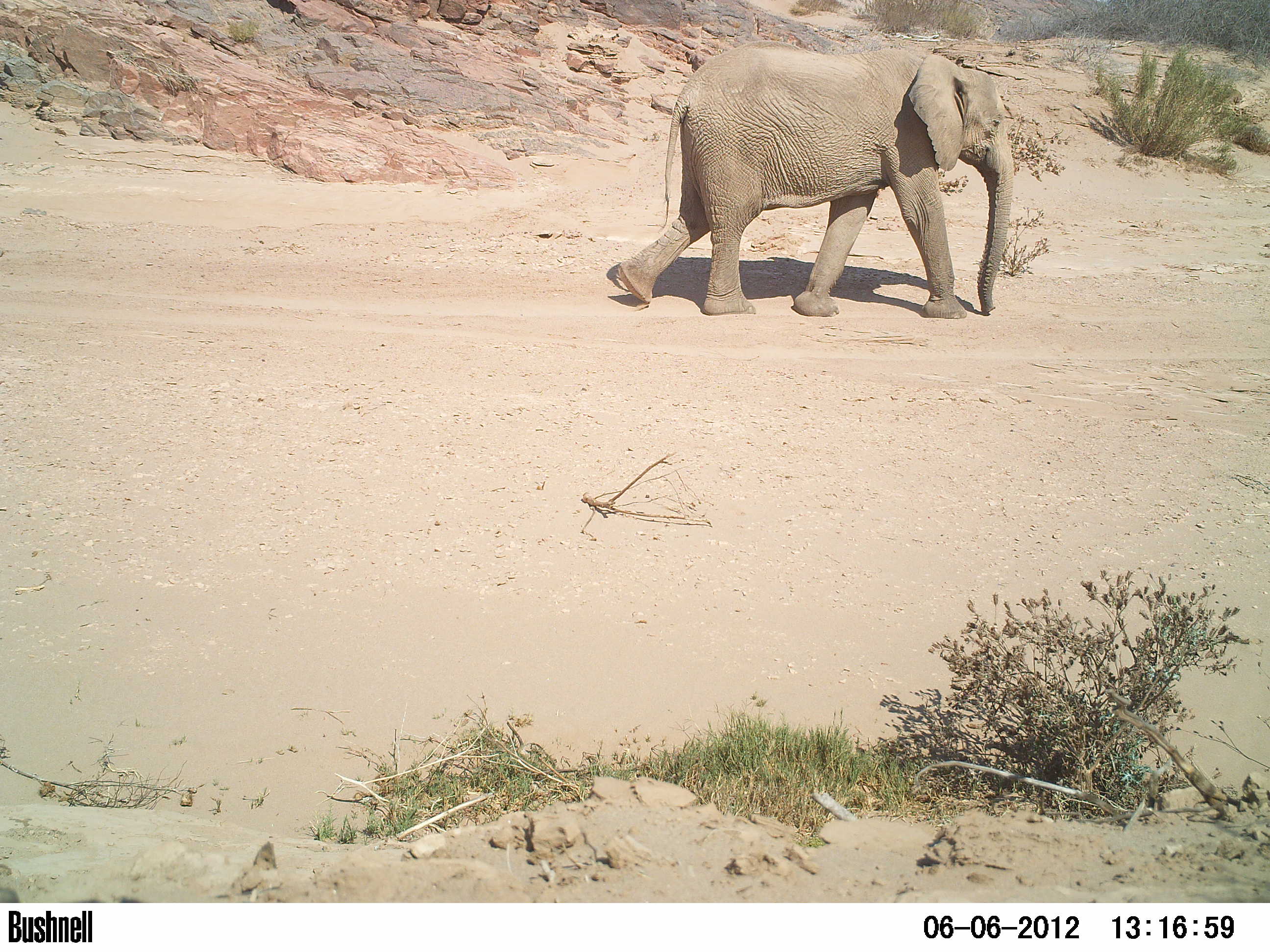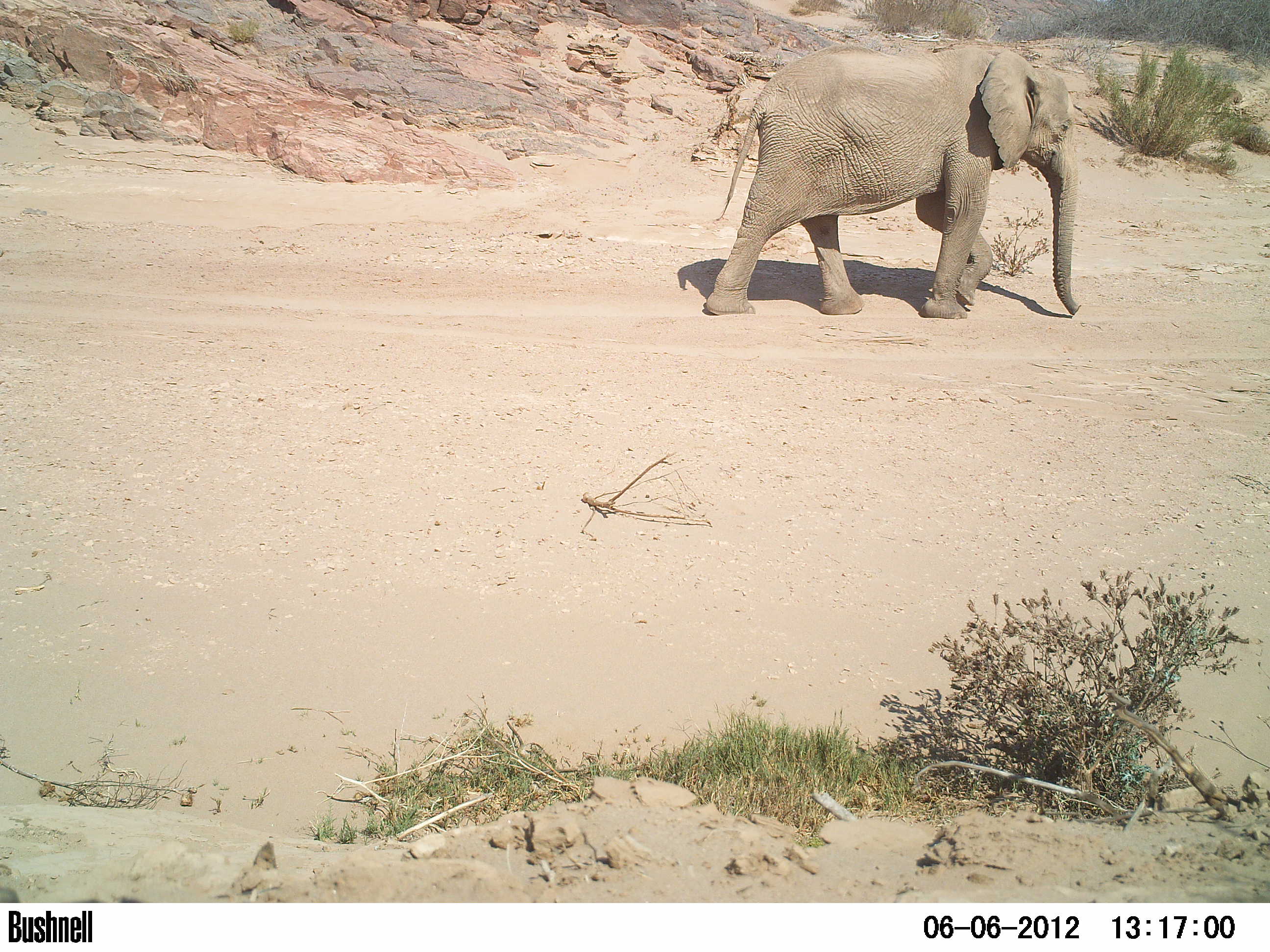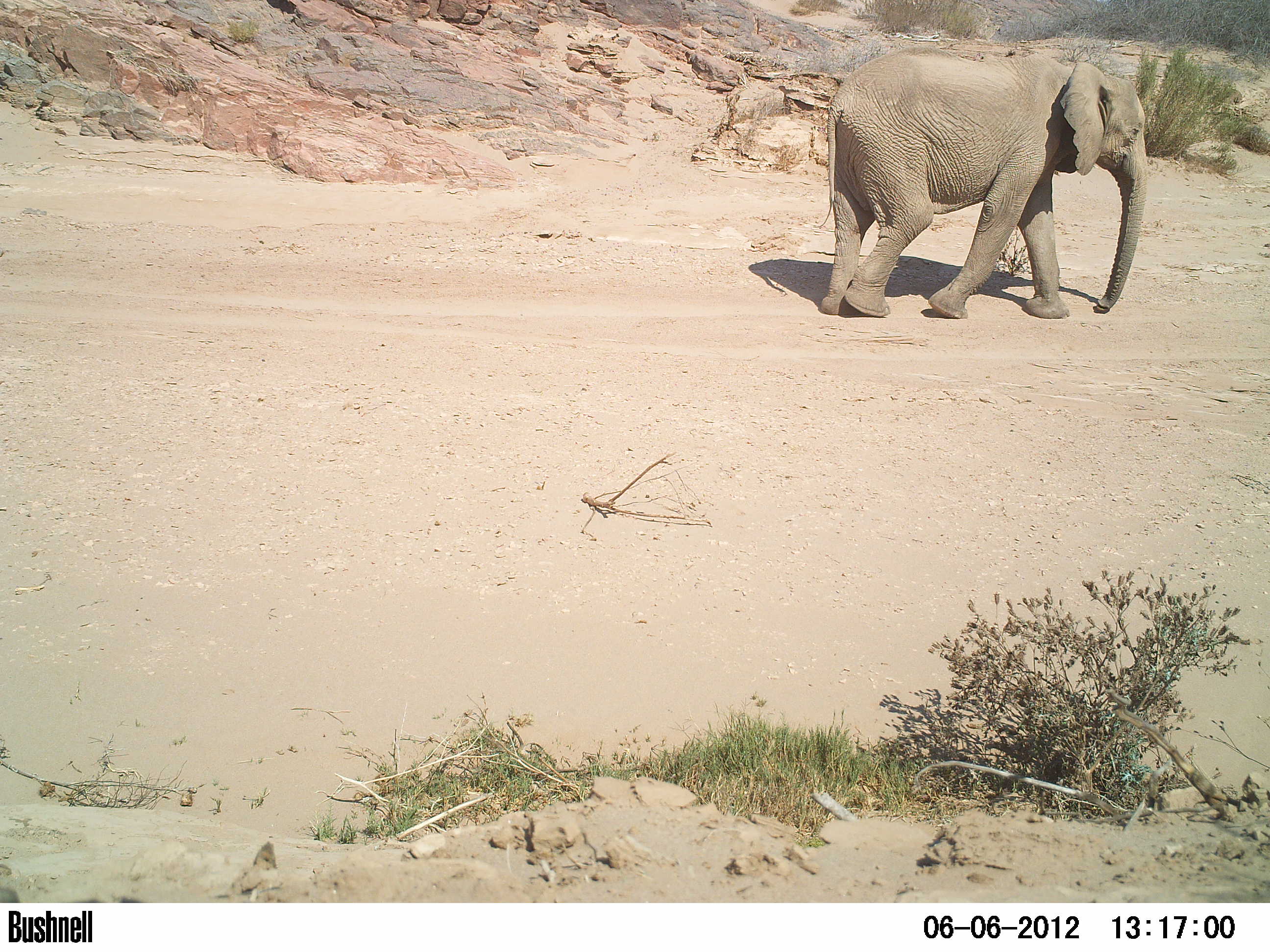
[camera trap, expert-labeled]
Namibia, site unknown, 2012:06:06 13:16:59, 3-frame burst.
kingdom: Animalia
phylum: Chordata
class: Mammalia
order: Proboscidea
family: Elephantidae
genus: Loxodonta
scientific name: Loxodonta africana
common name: african elephant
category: loxodanta africana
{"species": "loxodanta africana (african elephant) (Loxodonta africana)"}